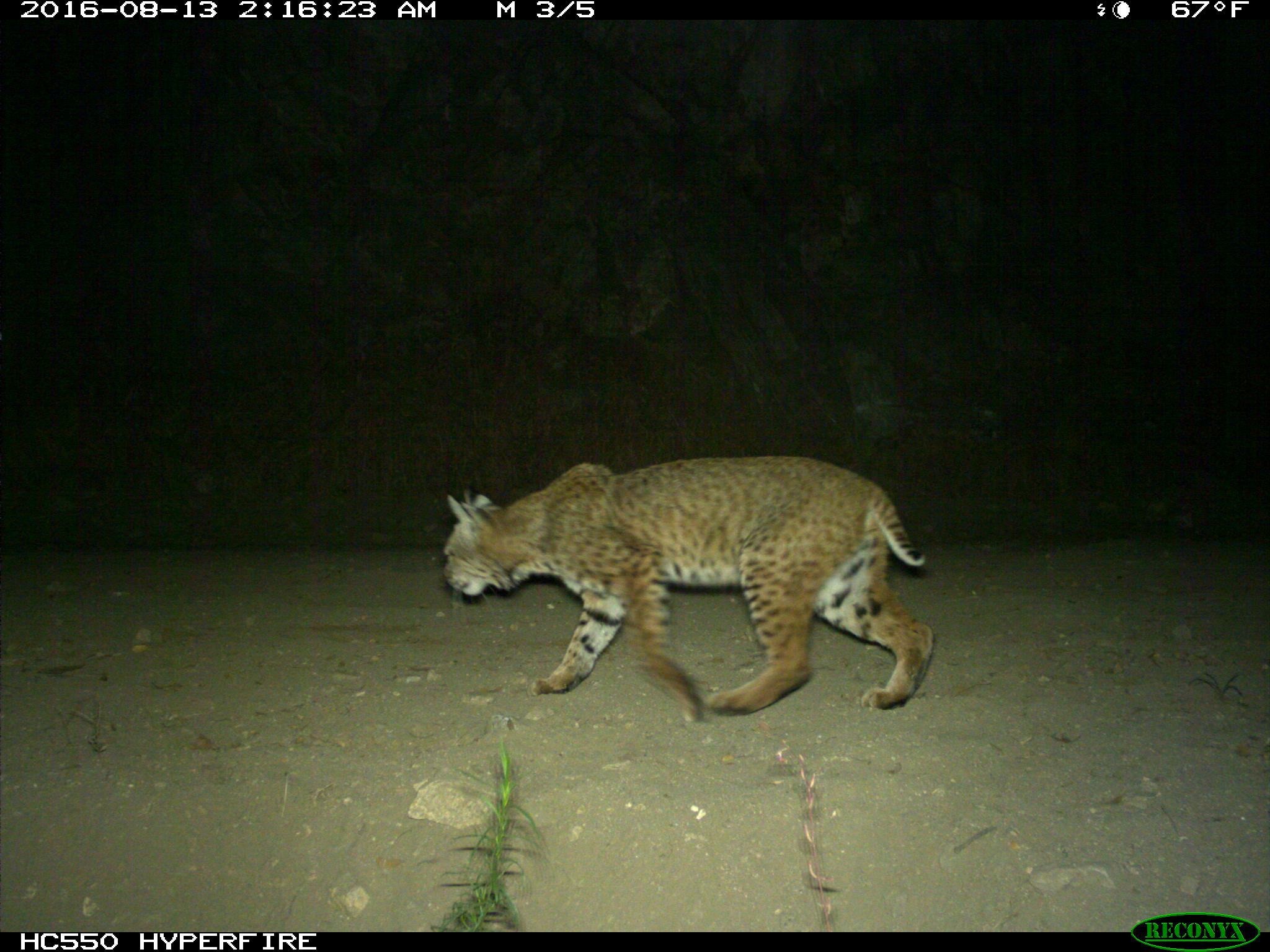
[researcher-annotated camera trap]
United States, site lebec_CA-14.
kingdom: Animalia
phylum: Chordata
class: Mammalia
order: Carnivora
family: Felidae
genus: Lynx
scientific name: Lynx rufus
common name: bobcat